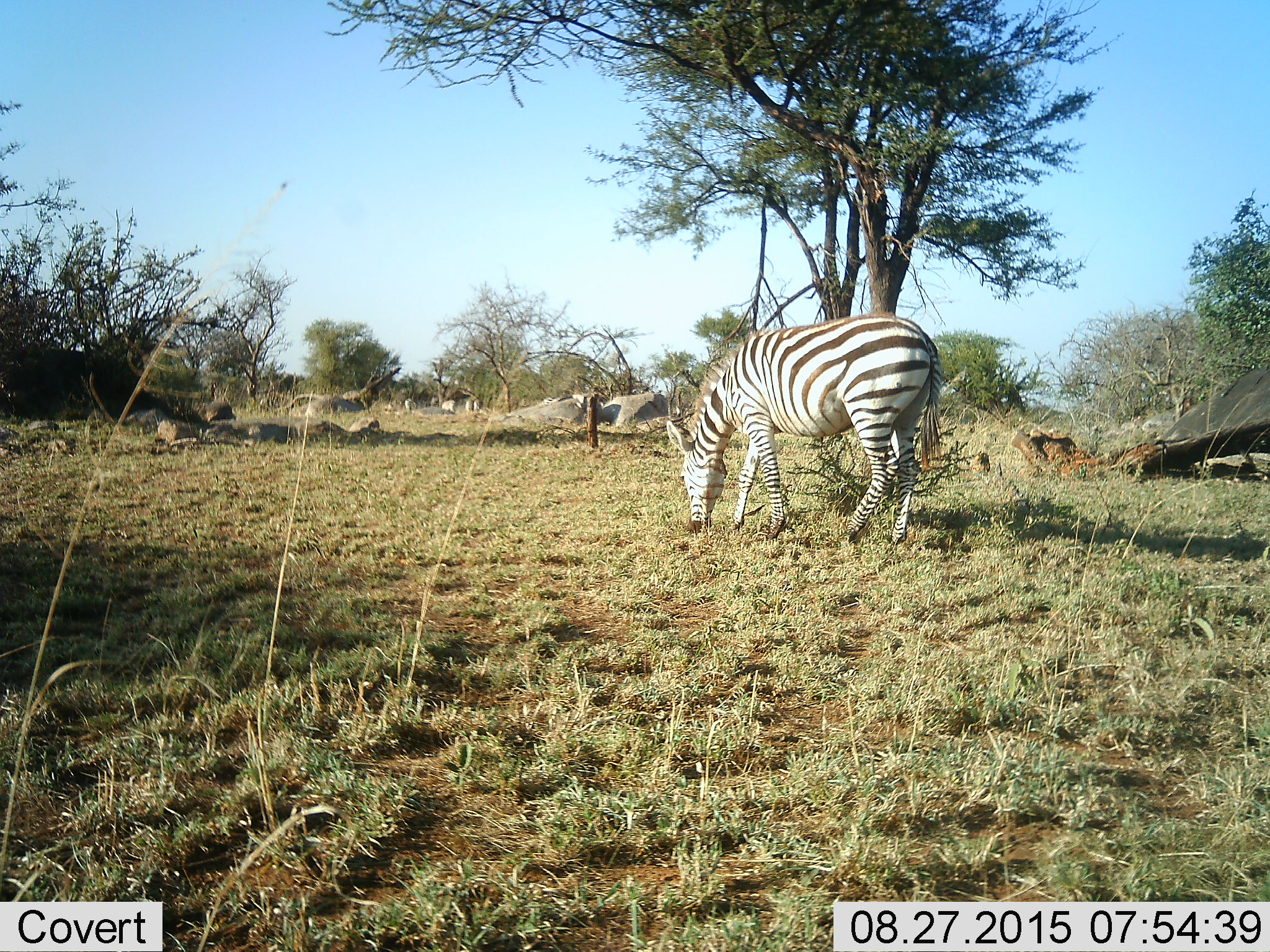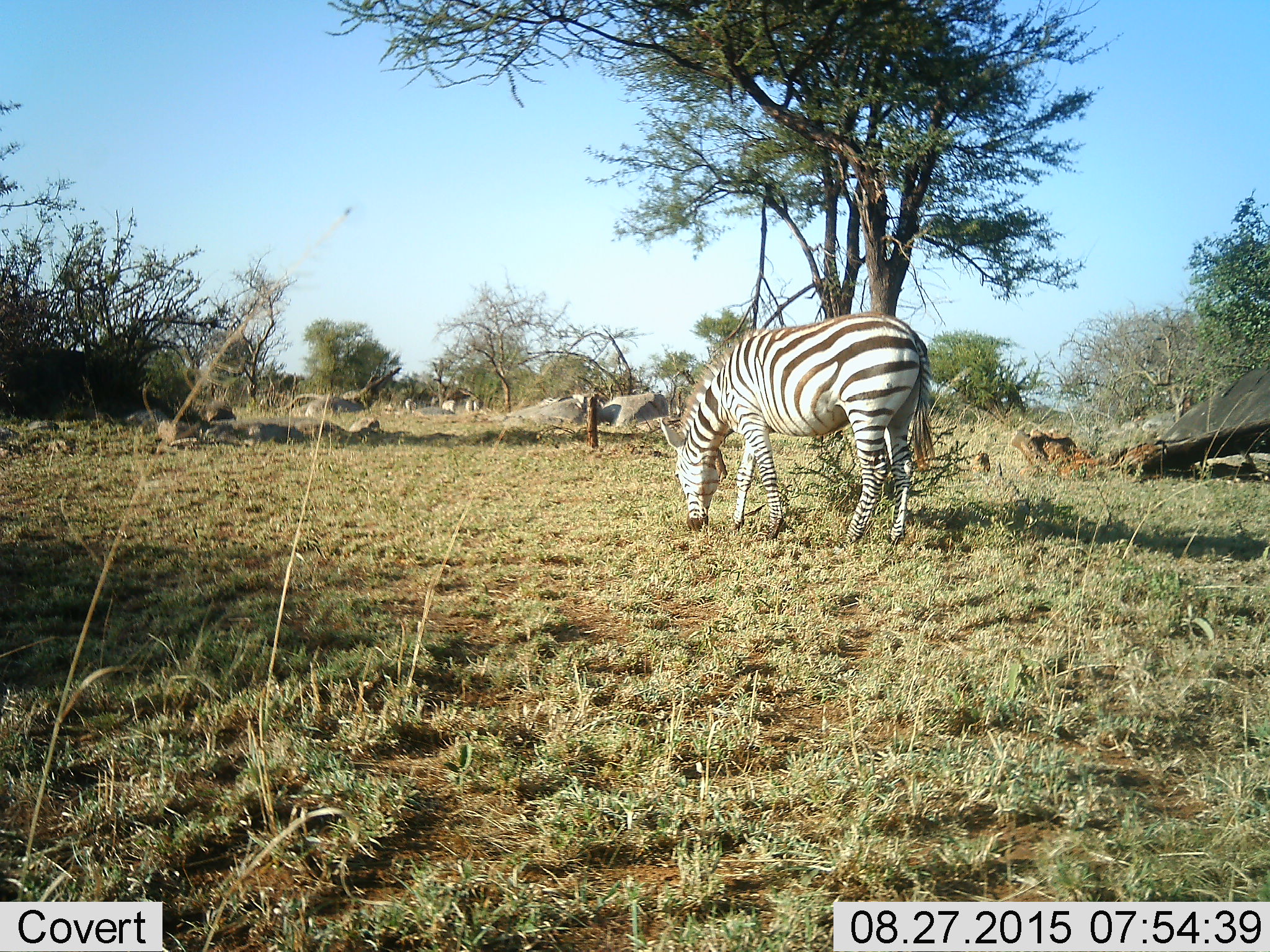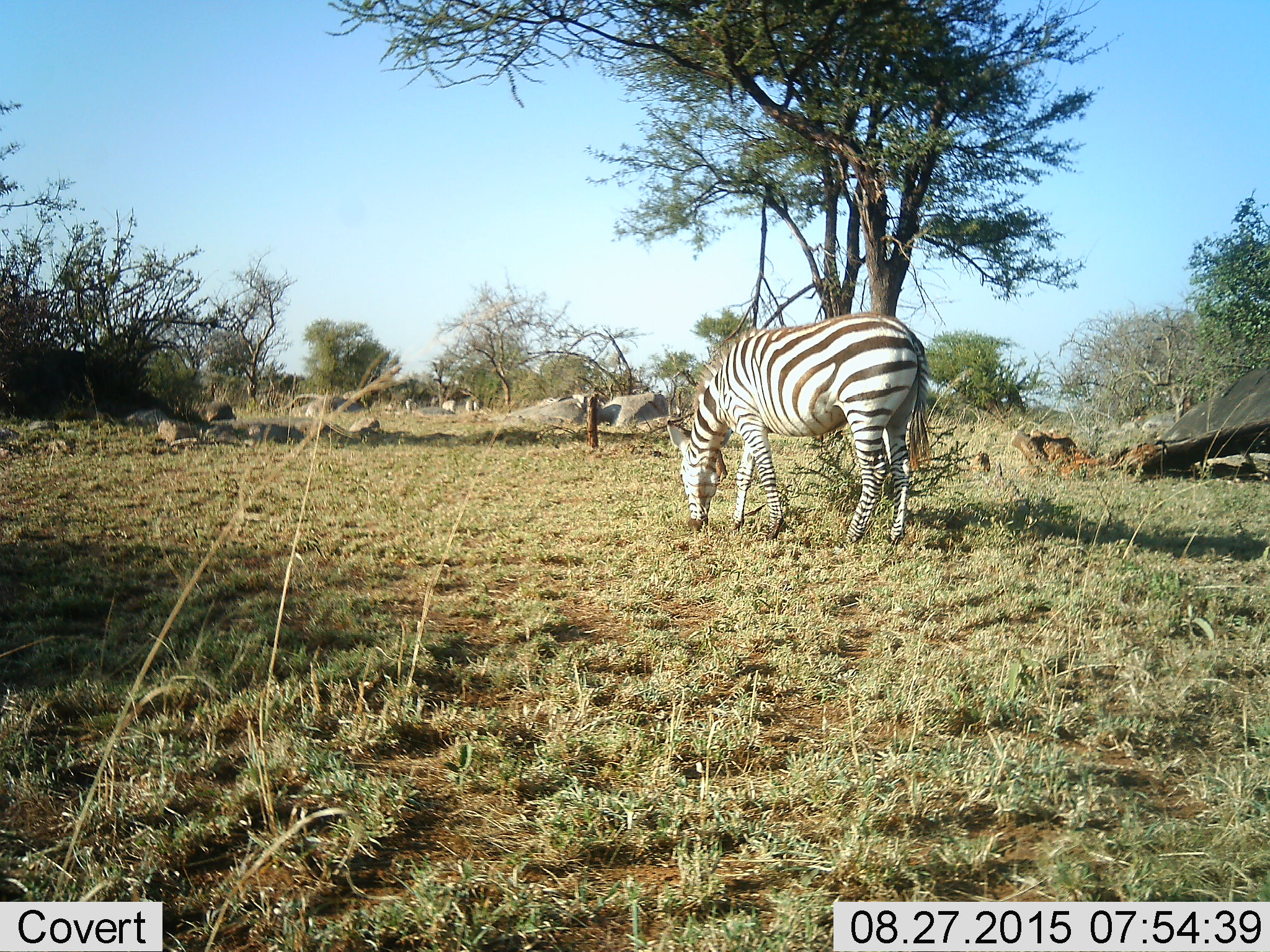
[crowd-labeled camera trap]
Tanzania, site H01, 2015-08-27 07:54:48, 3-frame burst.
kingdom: Animalia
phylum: Chordata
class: Mammalia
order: Perissodactyla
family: Equidae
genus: Equus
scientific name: Equus quagga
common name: plains zebra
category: zebra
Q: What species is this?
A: Zebra (plains zebra) (Equus quagga).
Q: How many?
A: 1.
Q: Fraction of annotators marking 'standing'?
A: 20%.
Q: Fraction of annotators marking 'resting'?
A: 0%.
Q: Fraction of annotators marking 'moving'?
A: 0%.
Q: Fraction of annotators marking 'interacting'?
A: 0%.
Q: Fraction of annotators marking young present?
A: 0%.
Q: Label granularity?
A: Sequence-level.